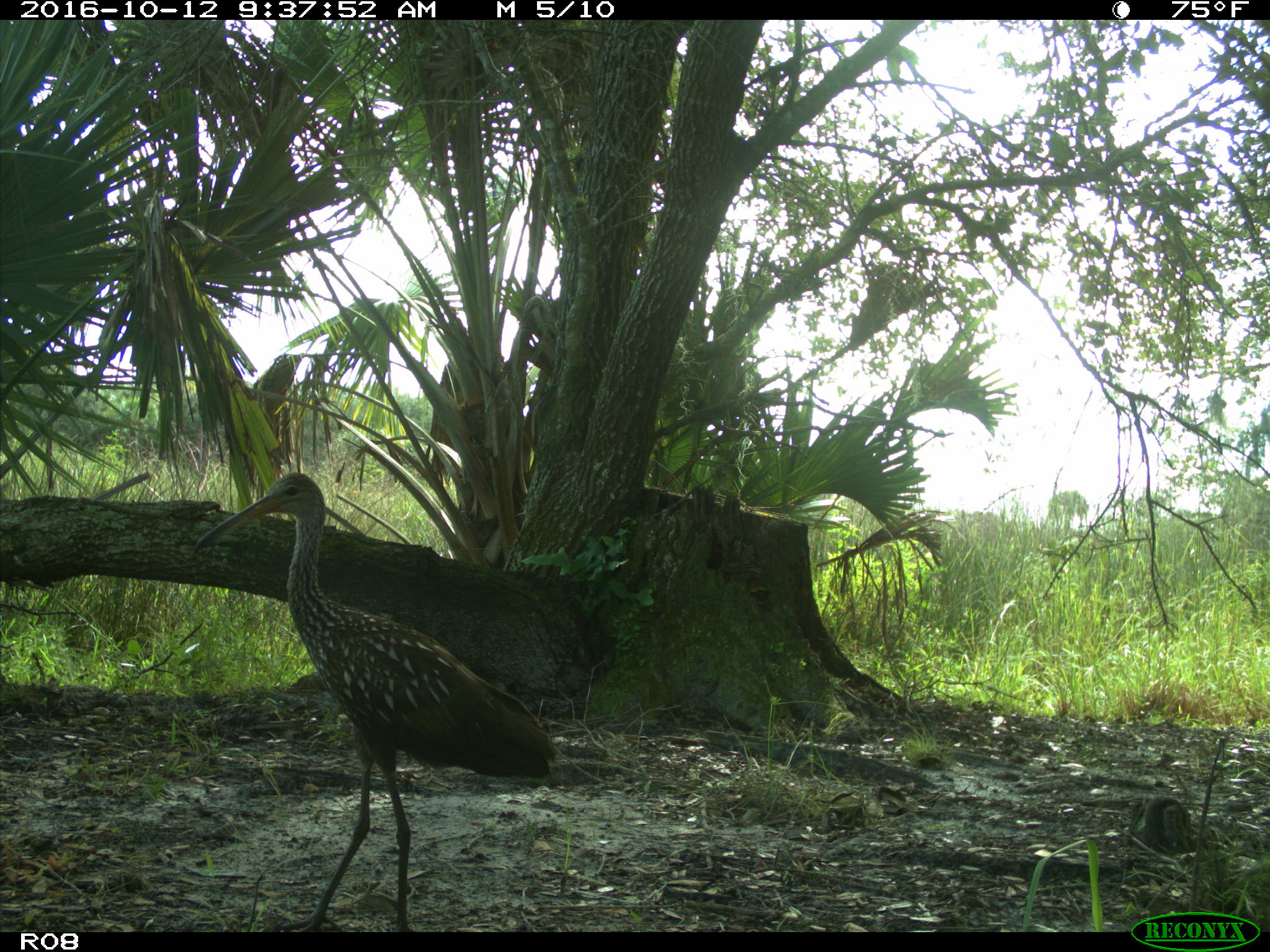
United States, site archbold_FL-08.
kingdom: Animalia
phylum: Chordata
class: Aves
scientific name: Aves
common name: birds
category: unidentified bird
Unidentified bird (birds) (Aves).